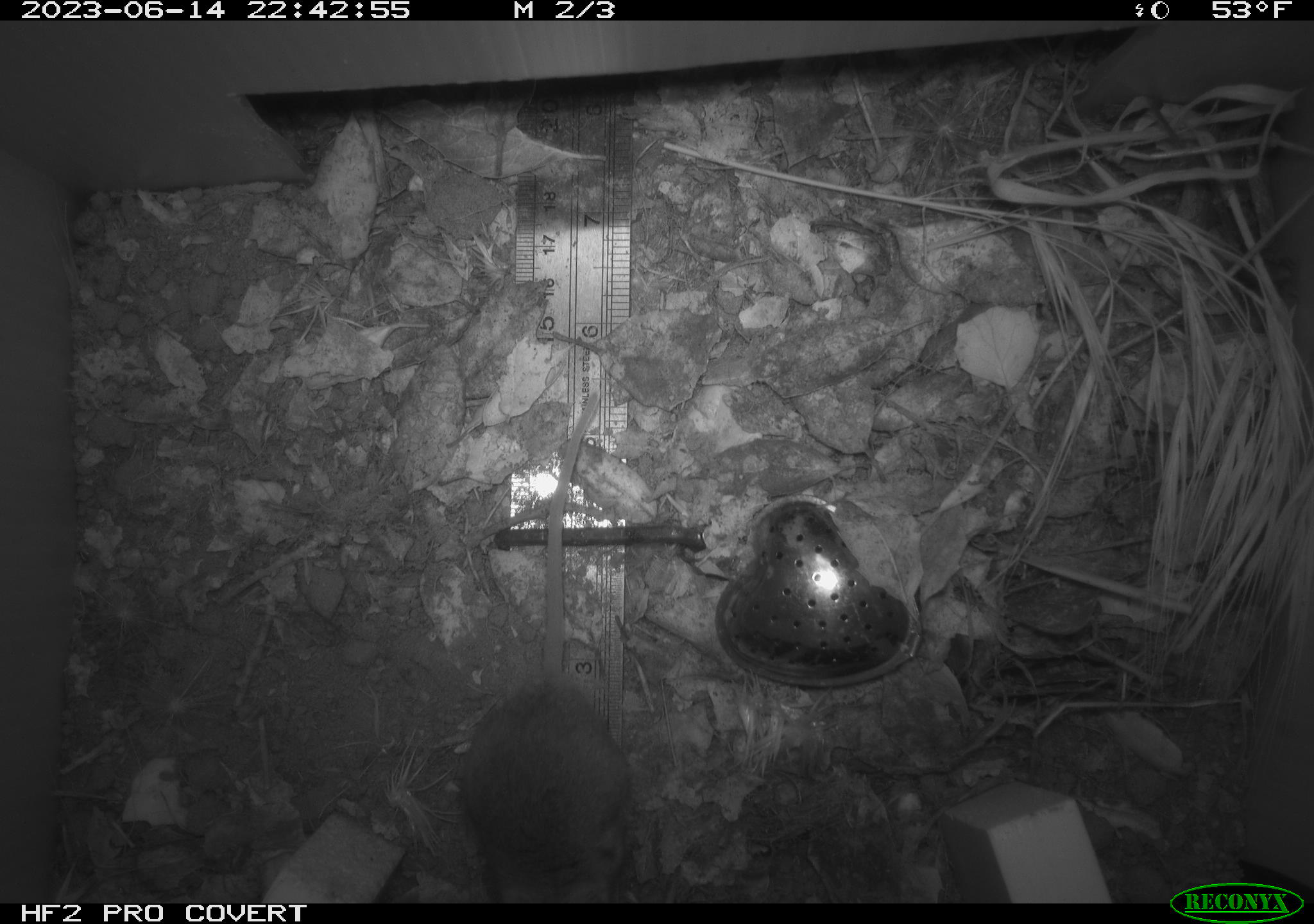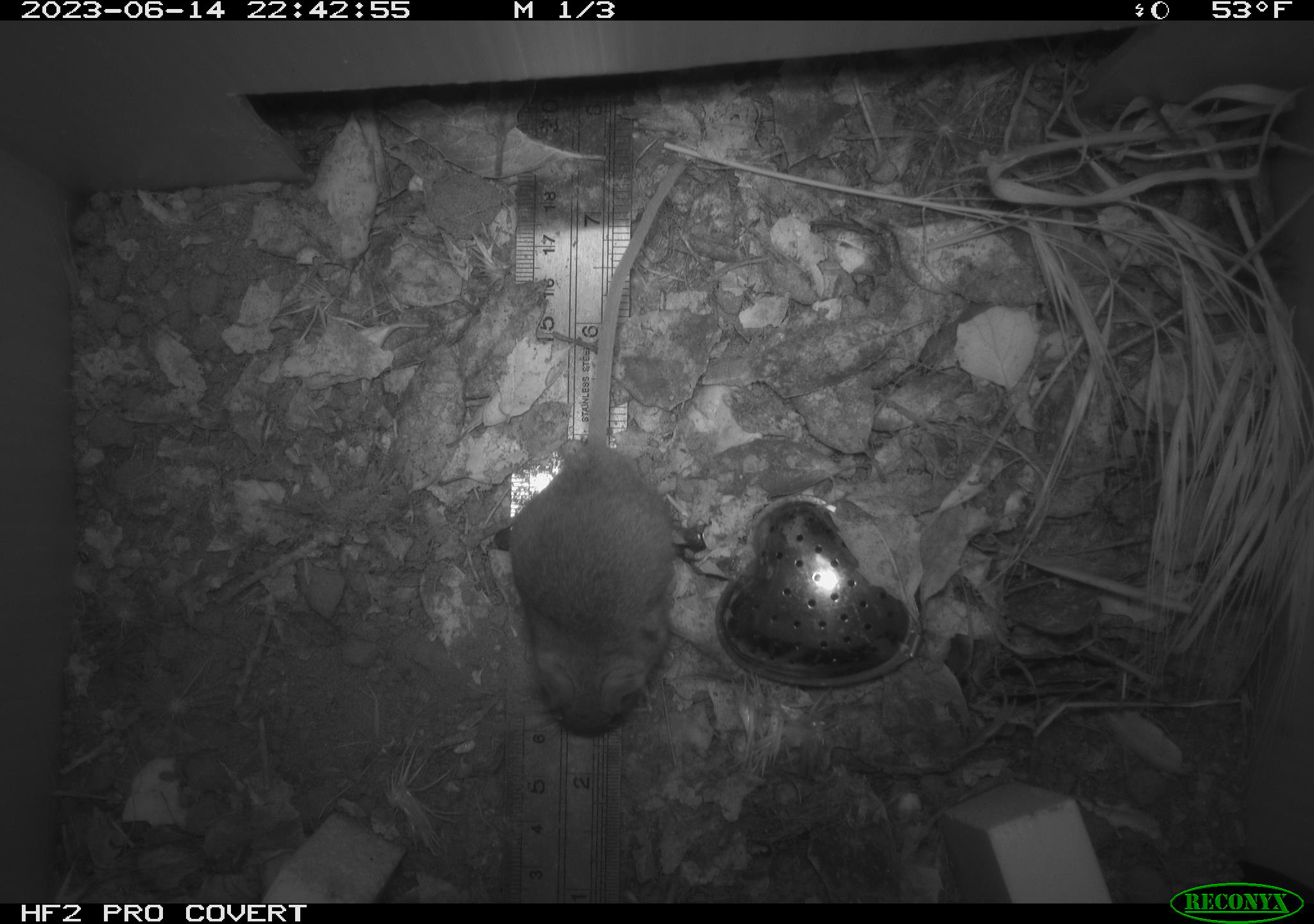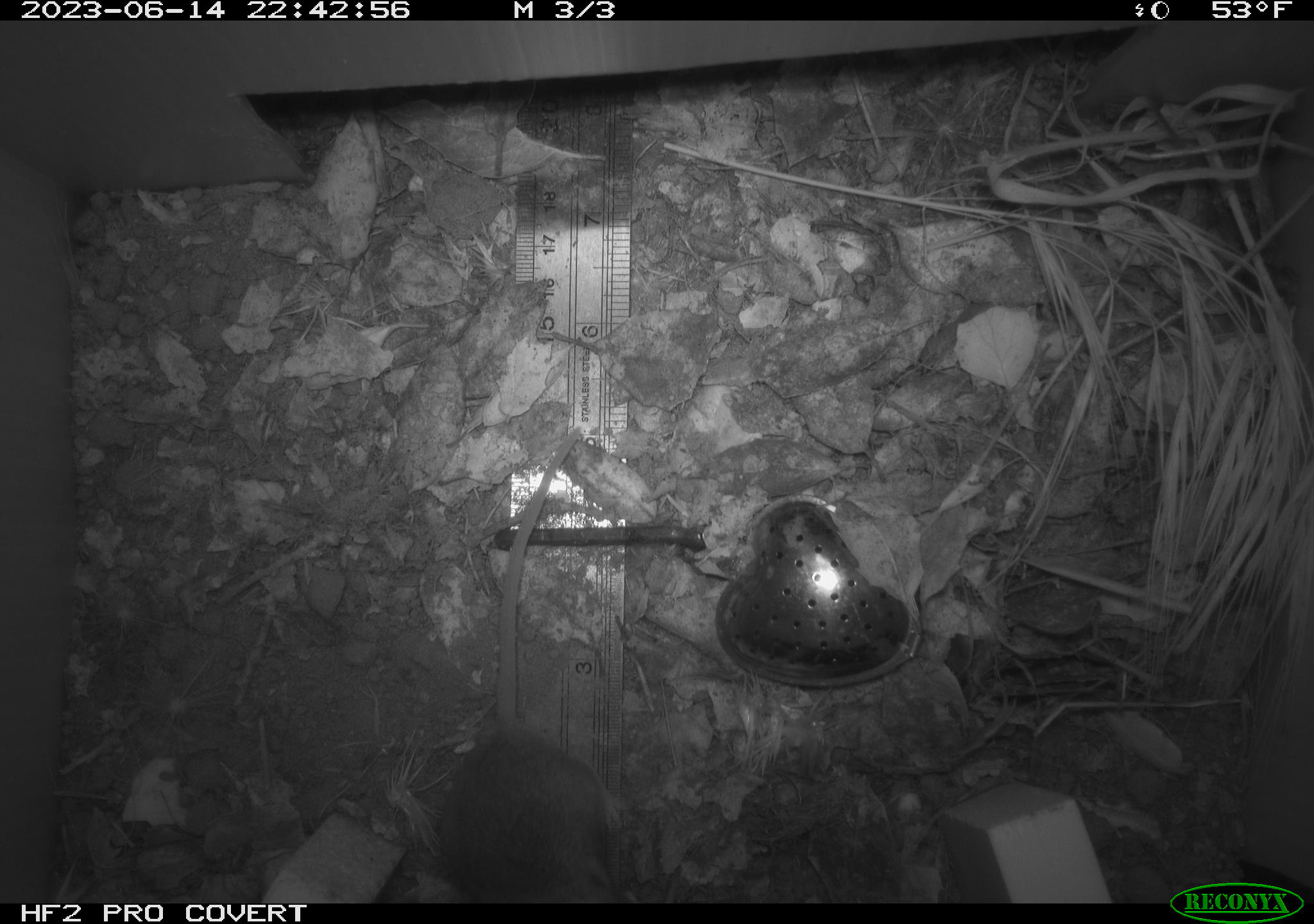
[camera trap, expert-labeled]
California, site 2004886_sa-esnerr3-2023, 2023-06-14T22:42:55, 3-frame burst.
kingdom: Animalia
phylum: Chordata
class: Mammalia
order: Rodentia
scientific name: Rodentia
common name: mouse species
Mouse species (Rodentia).